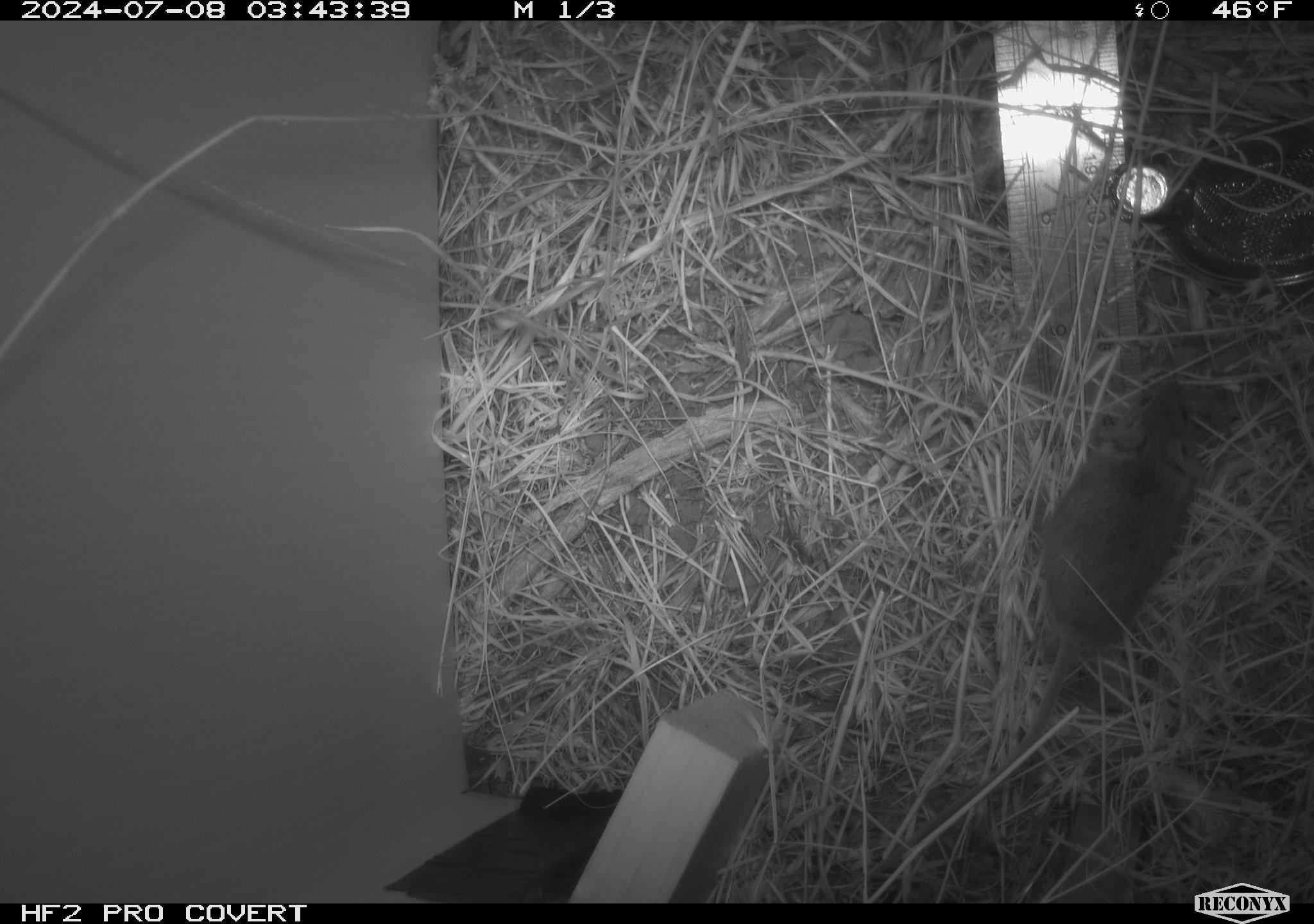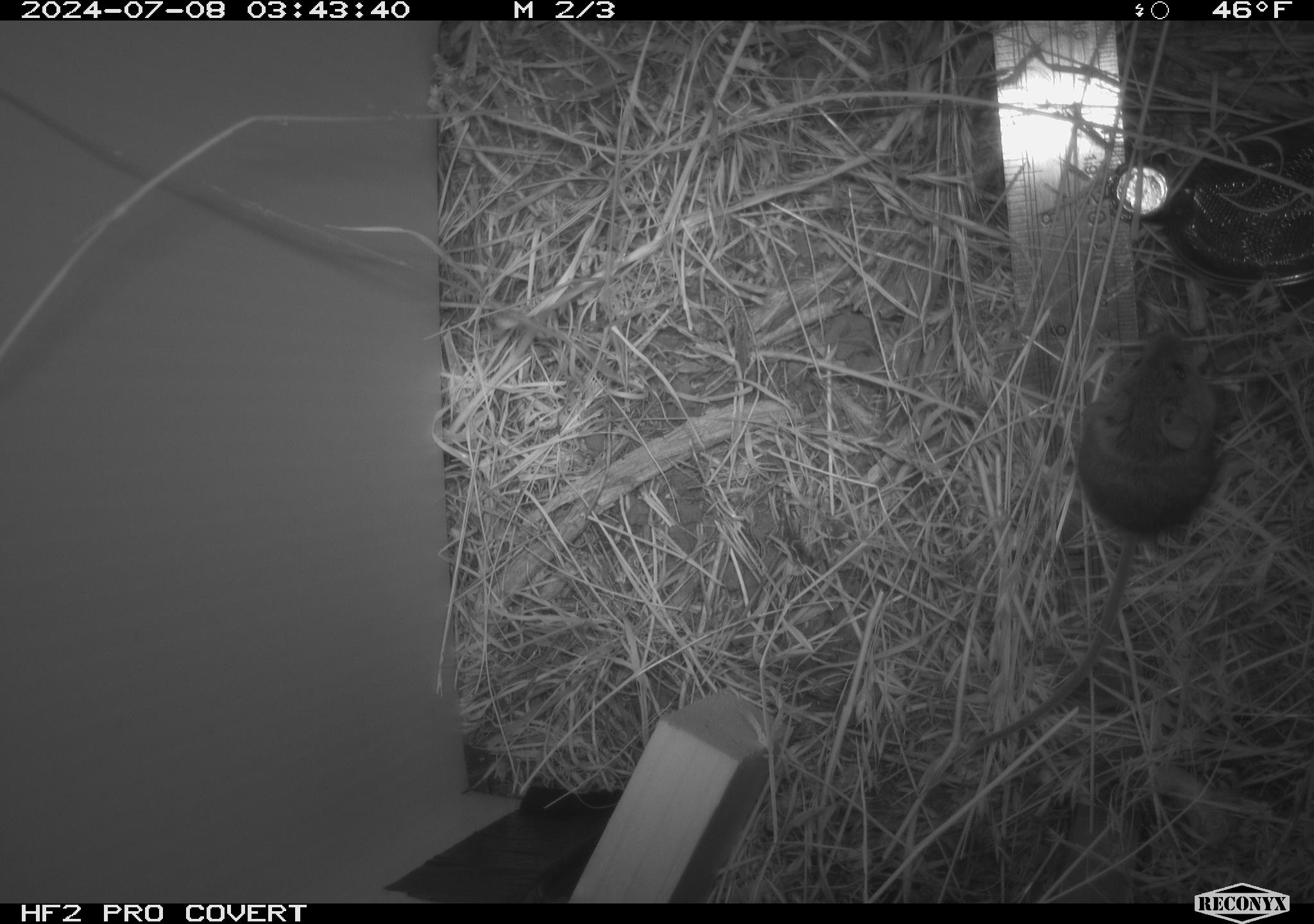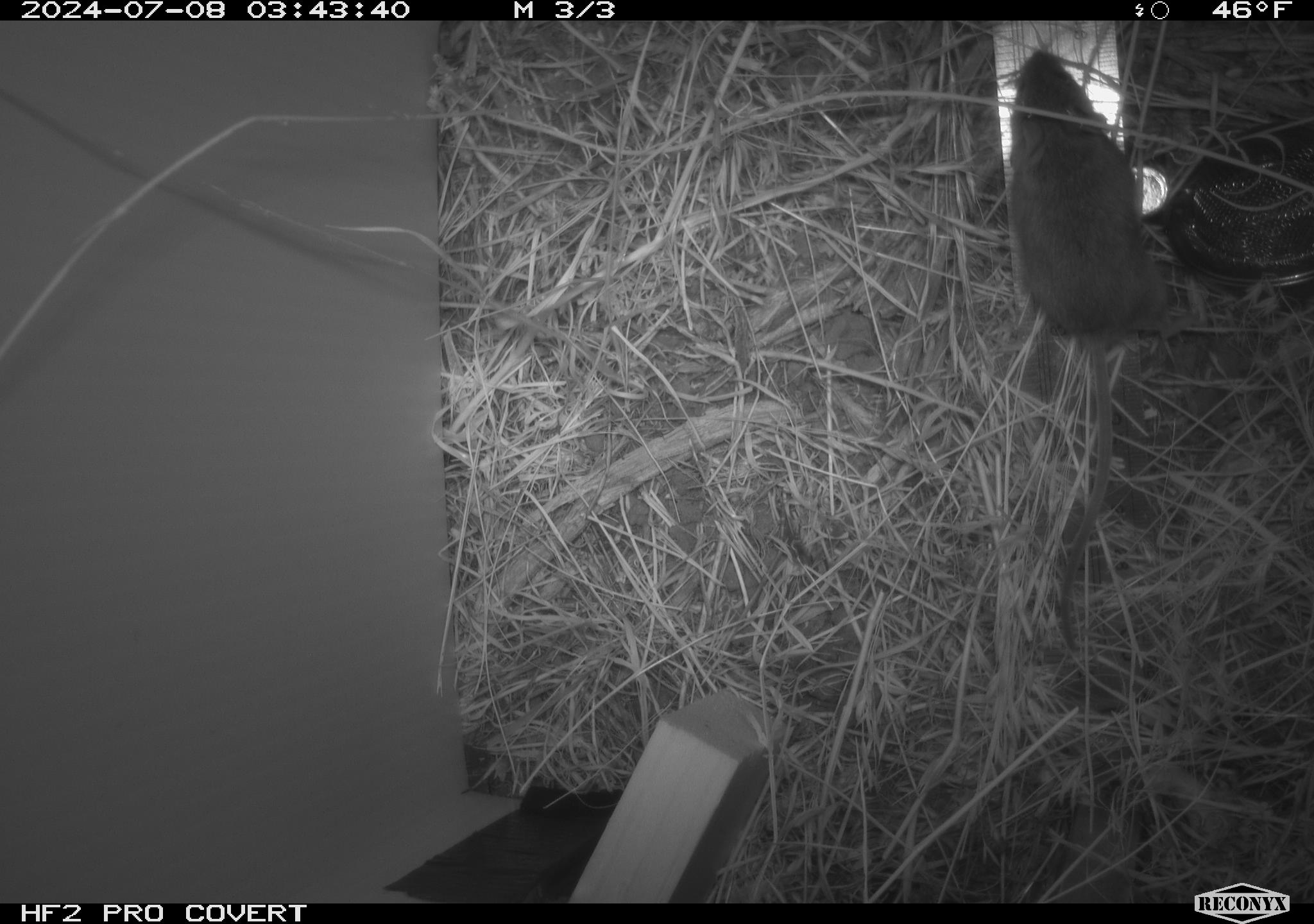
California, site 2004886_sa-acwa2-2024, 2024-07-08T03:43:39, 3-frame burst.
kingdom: Animalia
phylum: Chordata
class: Mammalia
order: Rodentia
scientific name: Rodentia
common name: mouse species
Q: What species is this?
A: Mouse species (Rodentia).